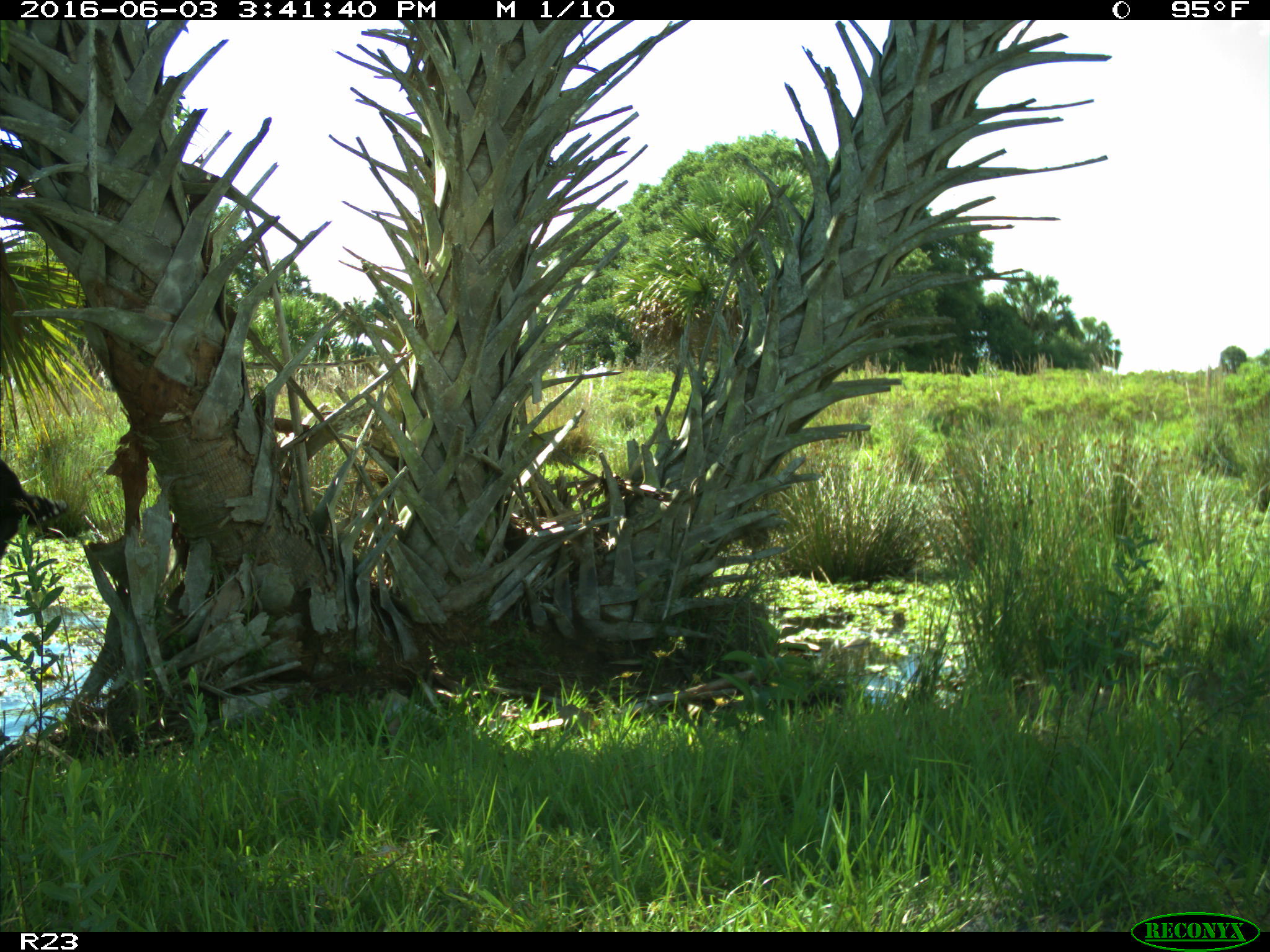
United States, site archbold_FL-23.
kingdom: Animalia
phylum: Chordata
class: Mammalia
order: Artiodactyla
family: Bovidae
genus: Bos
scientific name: Bos taurus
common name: domestic cow